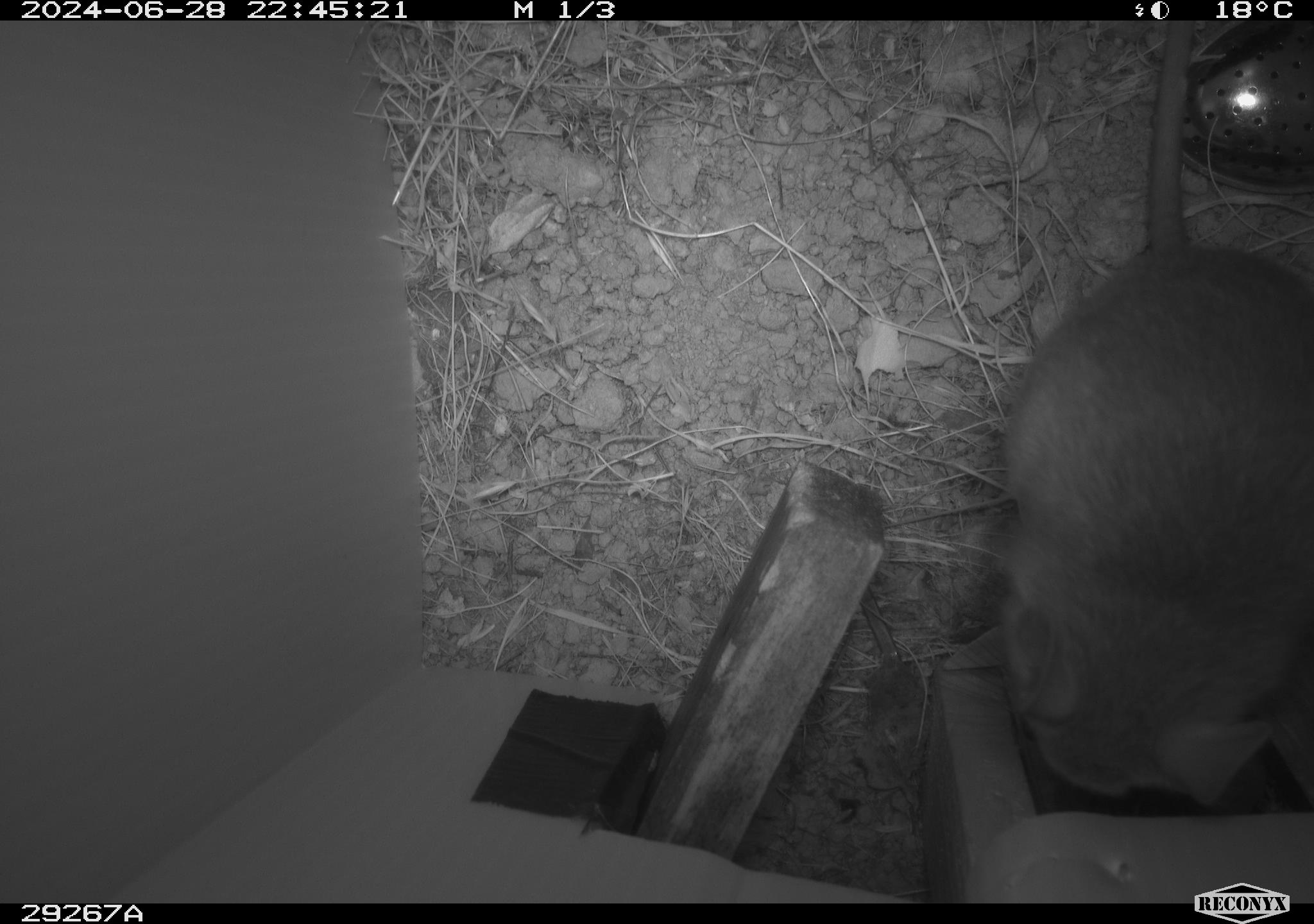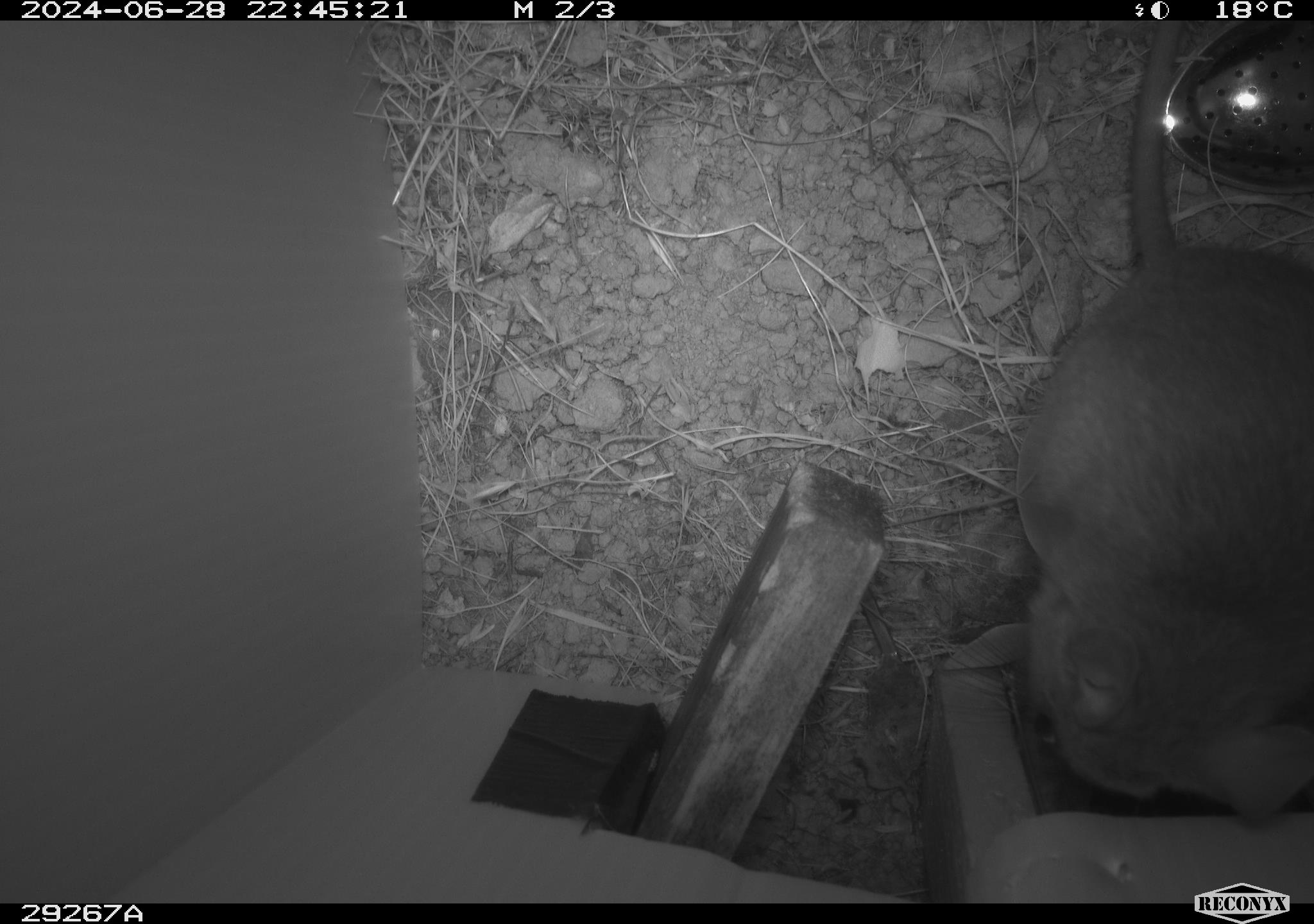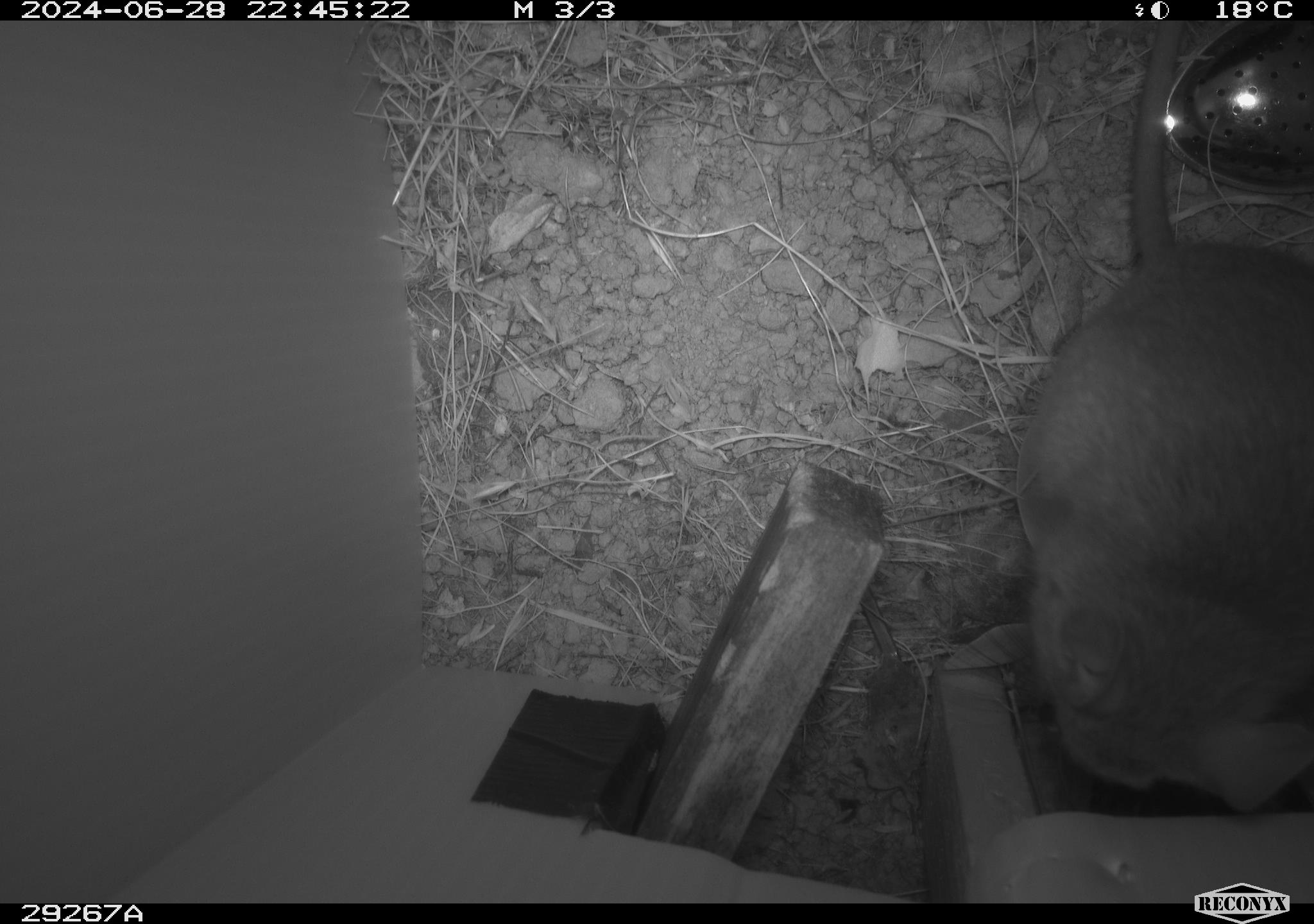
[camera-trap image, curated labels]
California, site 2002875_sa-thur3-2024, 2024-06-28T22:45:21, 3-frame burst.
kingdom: Animalia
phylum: Chordata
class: Mammalia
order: Rodentia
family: Cricetidae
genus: Neotoma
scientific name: Neotoma fuscipes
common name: dusky-footed woodrat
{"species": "dusky-footed woodrat (Neotoma fuscipes)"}